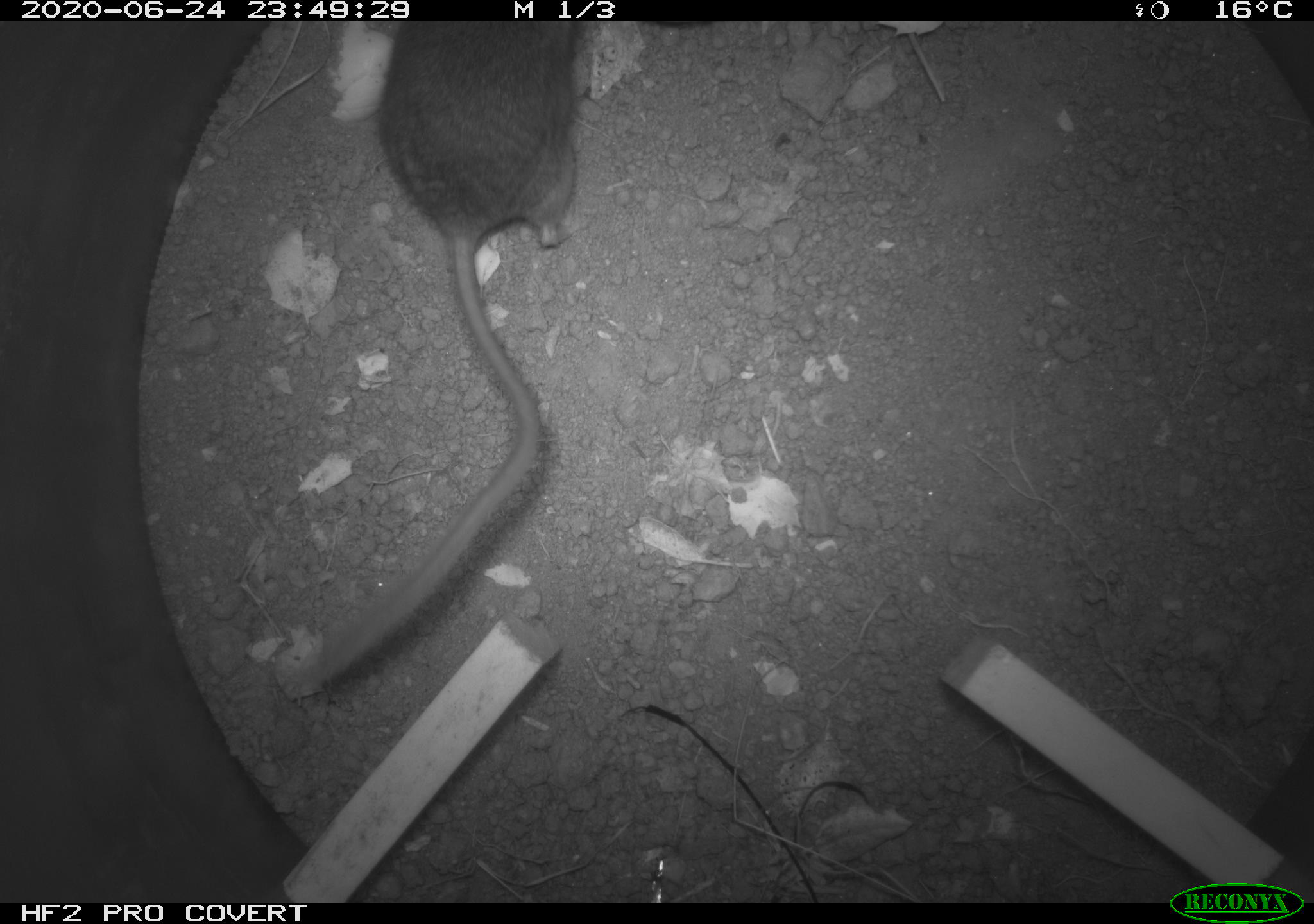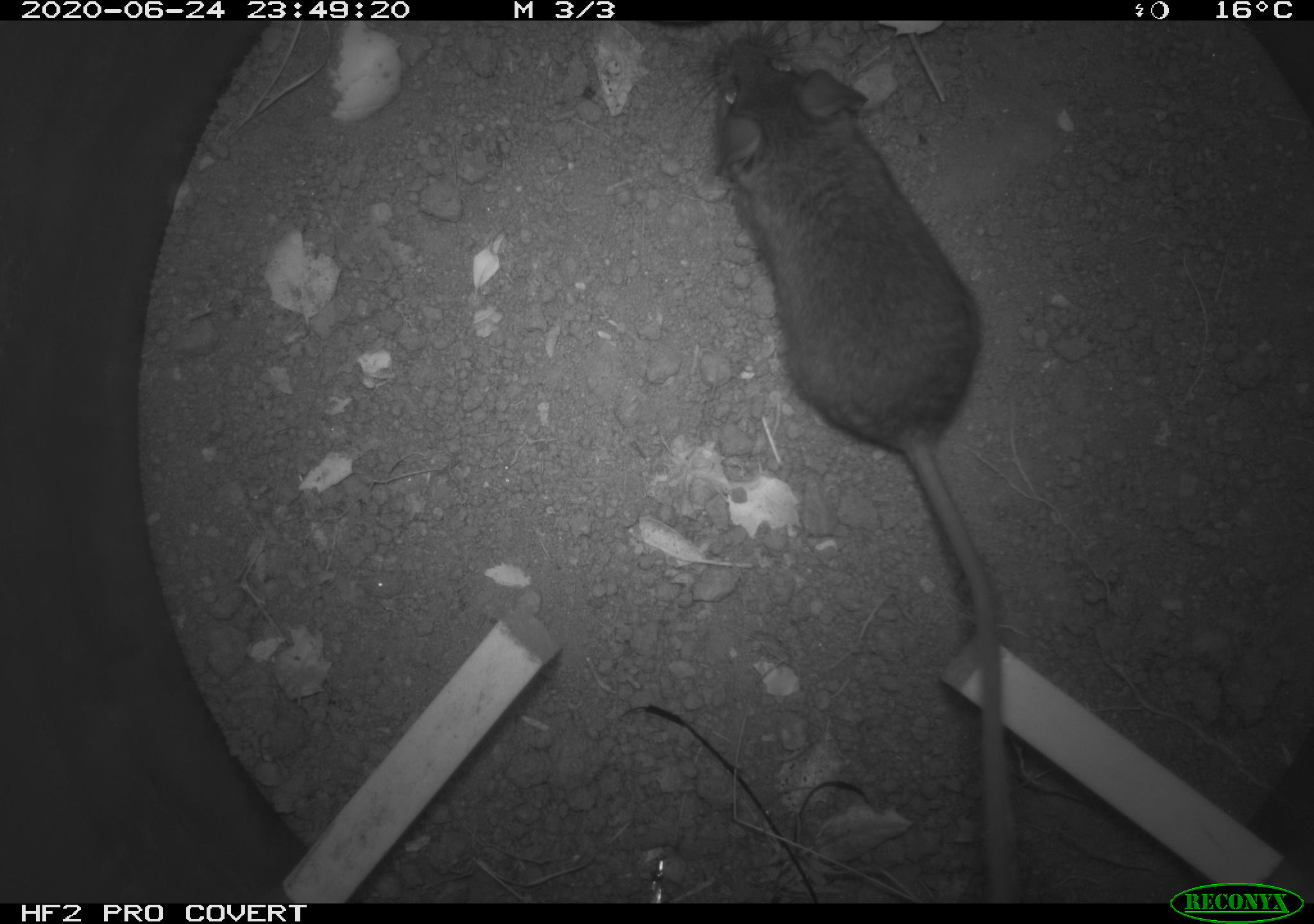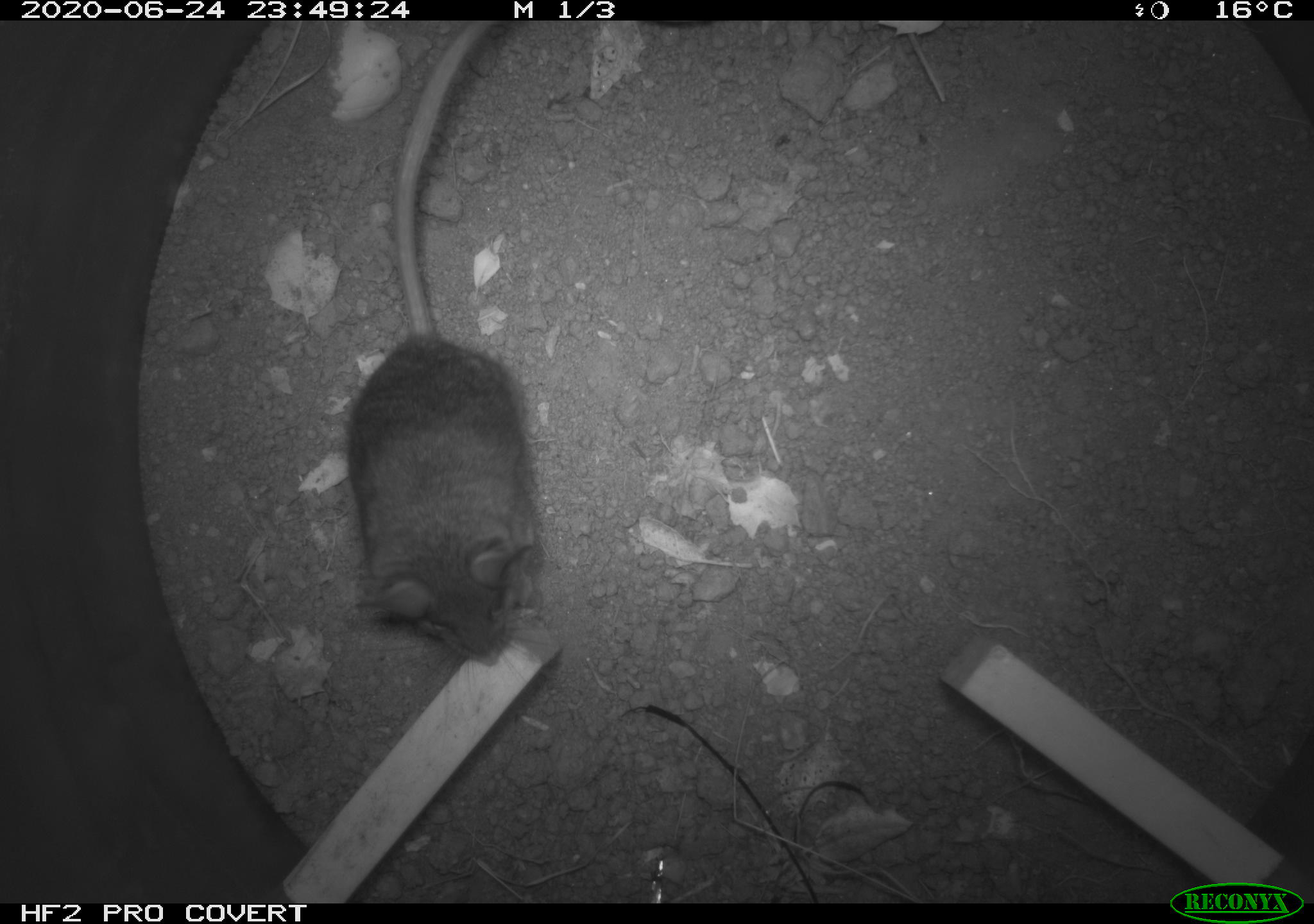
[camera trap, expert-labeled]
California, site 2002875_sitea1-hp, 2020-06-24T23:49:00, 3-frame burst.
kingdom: Animalia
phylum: Chordata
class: Mammalia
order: Rodentia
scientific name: Rodentia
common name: mouse species